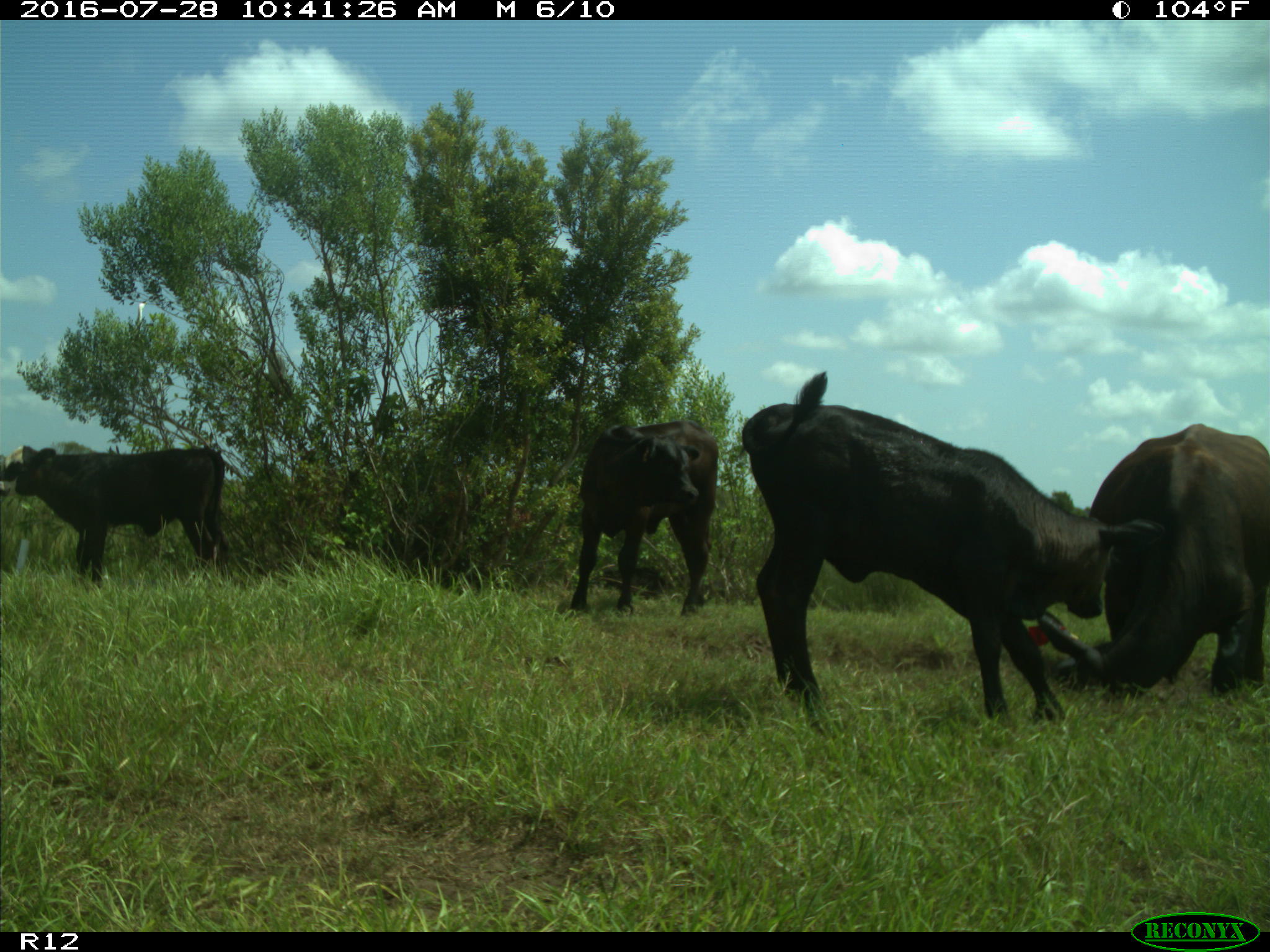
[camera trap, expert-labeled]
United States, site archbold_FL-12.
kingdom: Animalia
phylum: Chordata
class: Mammalia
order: Artiodactyla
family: Bovidae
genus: Bos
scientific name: Bos taurus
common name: domestic cow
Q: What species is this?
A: Bos taurus (domestic cow).